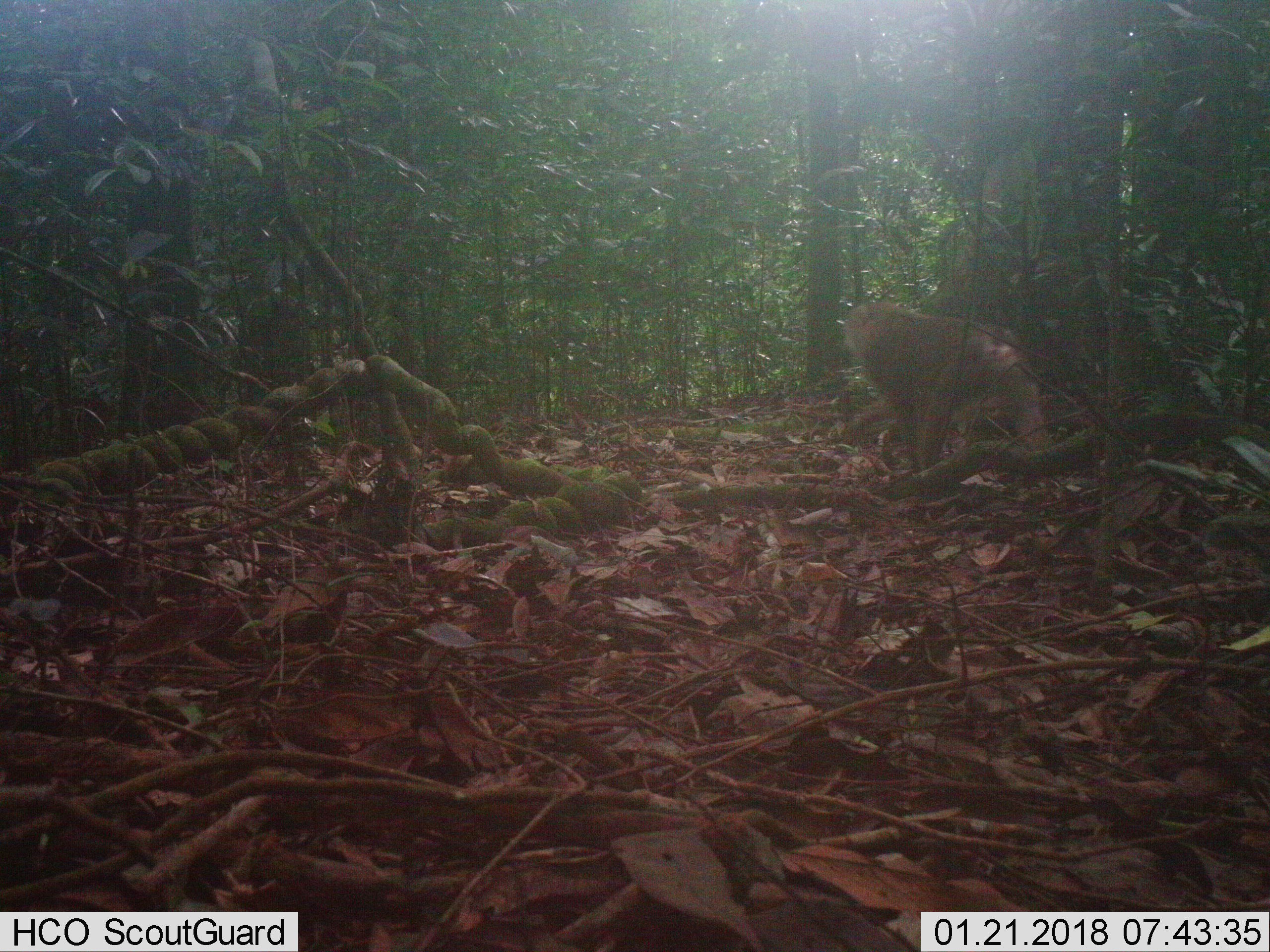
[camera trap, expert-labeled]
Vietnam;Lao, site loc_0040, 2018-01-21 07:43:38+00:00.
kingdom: Animalia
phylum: Chordata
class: Mammalia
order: Primates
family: Cercopithecidae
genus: Macaca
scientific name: Macaca nemestrina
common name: pig-tailed macaque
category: pig tailed macaque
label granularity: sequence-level